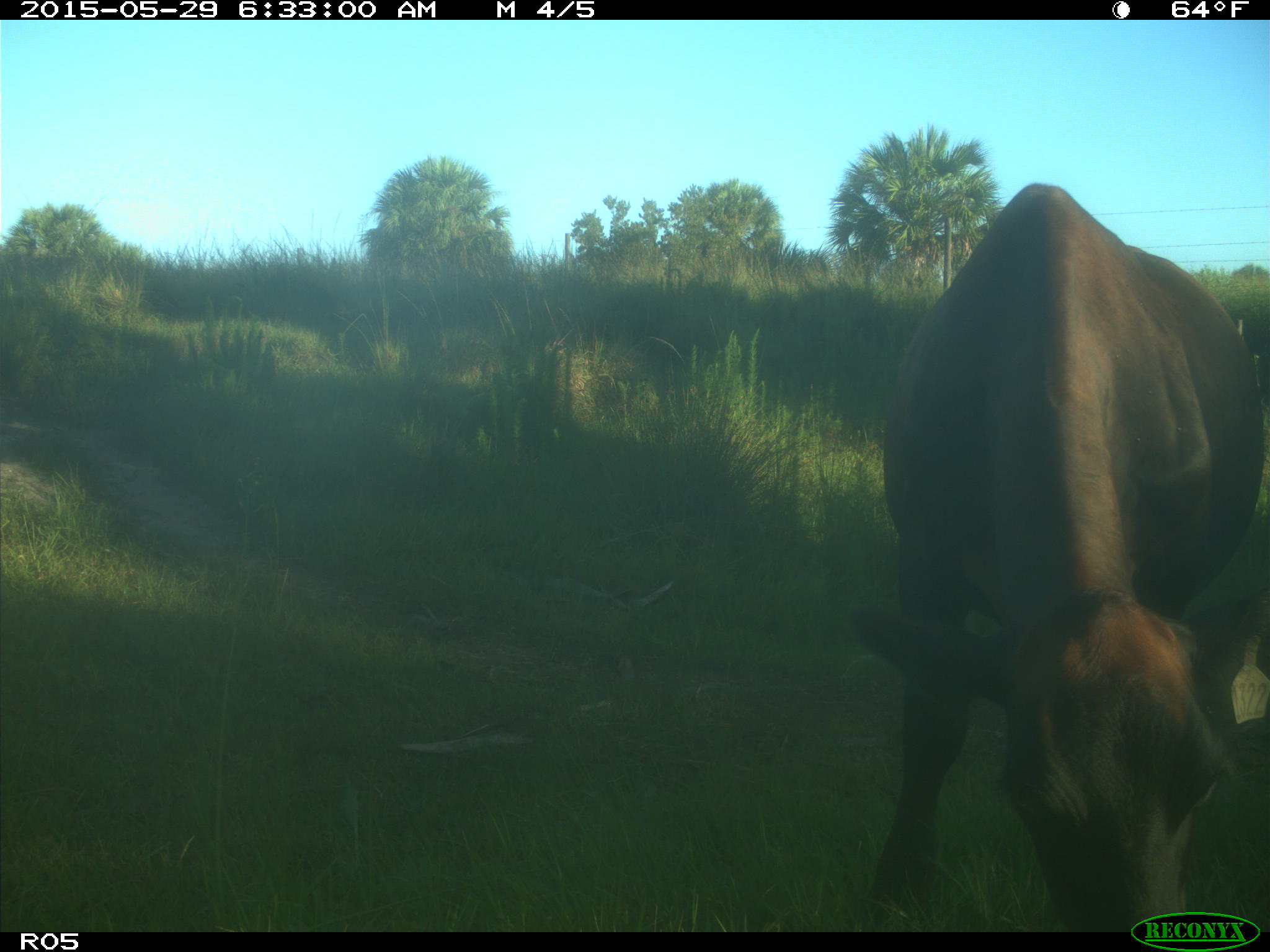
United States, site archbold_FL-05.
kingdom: Animalia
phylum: Chordata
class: Mammalia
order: Artiodactyla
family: Bovidae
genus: Bos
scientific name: Bos taurus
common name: domestic cow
Bos taurus (domestic cow).